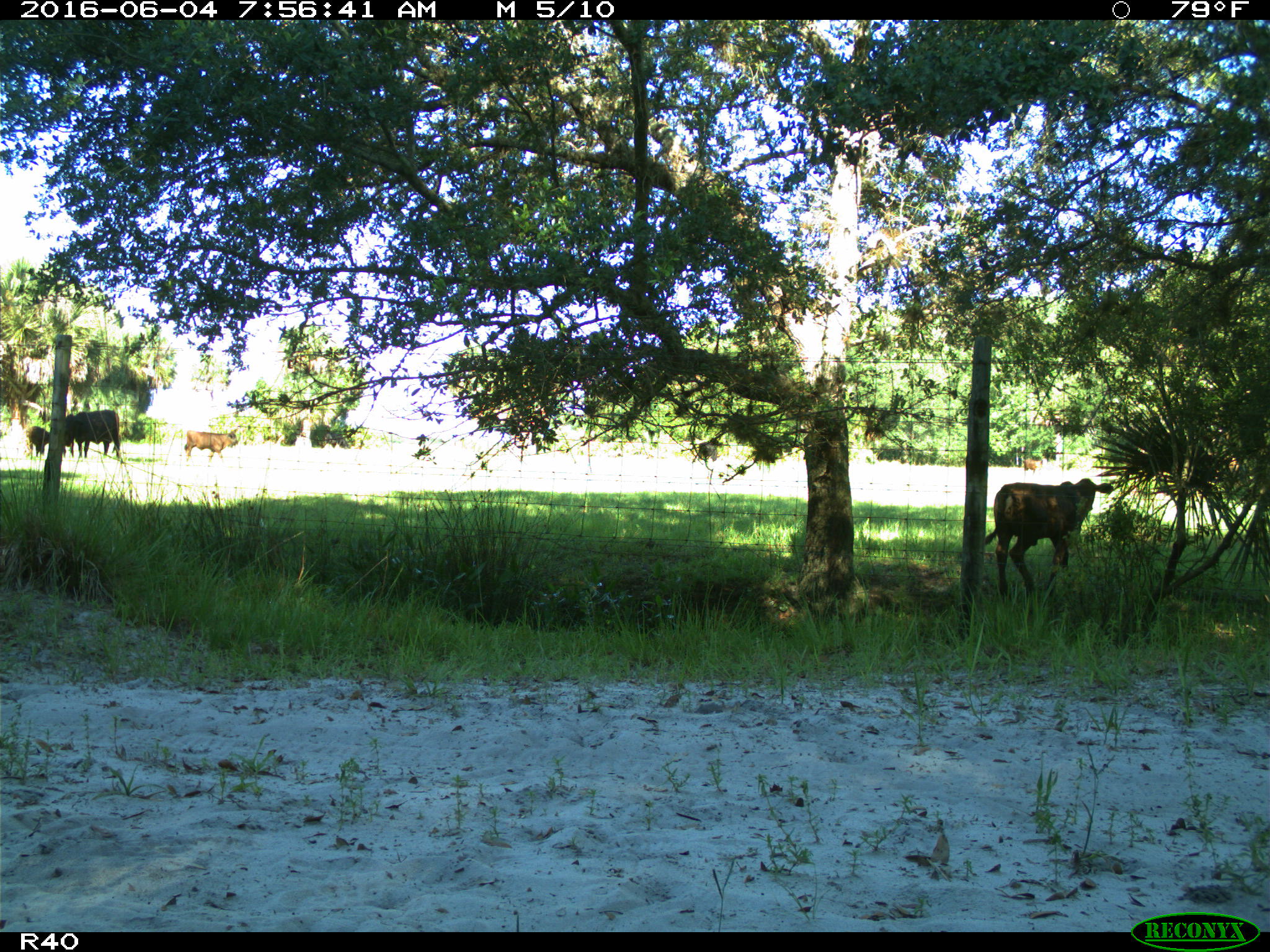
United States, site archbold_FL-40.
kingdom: Animalia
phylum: Chordata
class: Mammalia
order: Artiodactyla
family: Bovidae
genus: Bos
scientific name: Bos taurus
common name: domestic cow